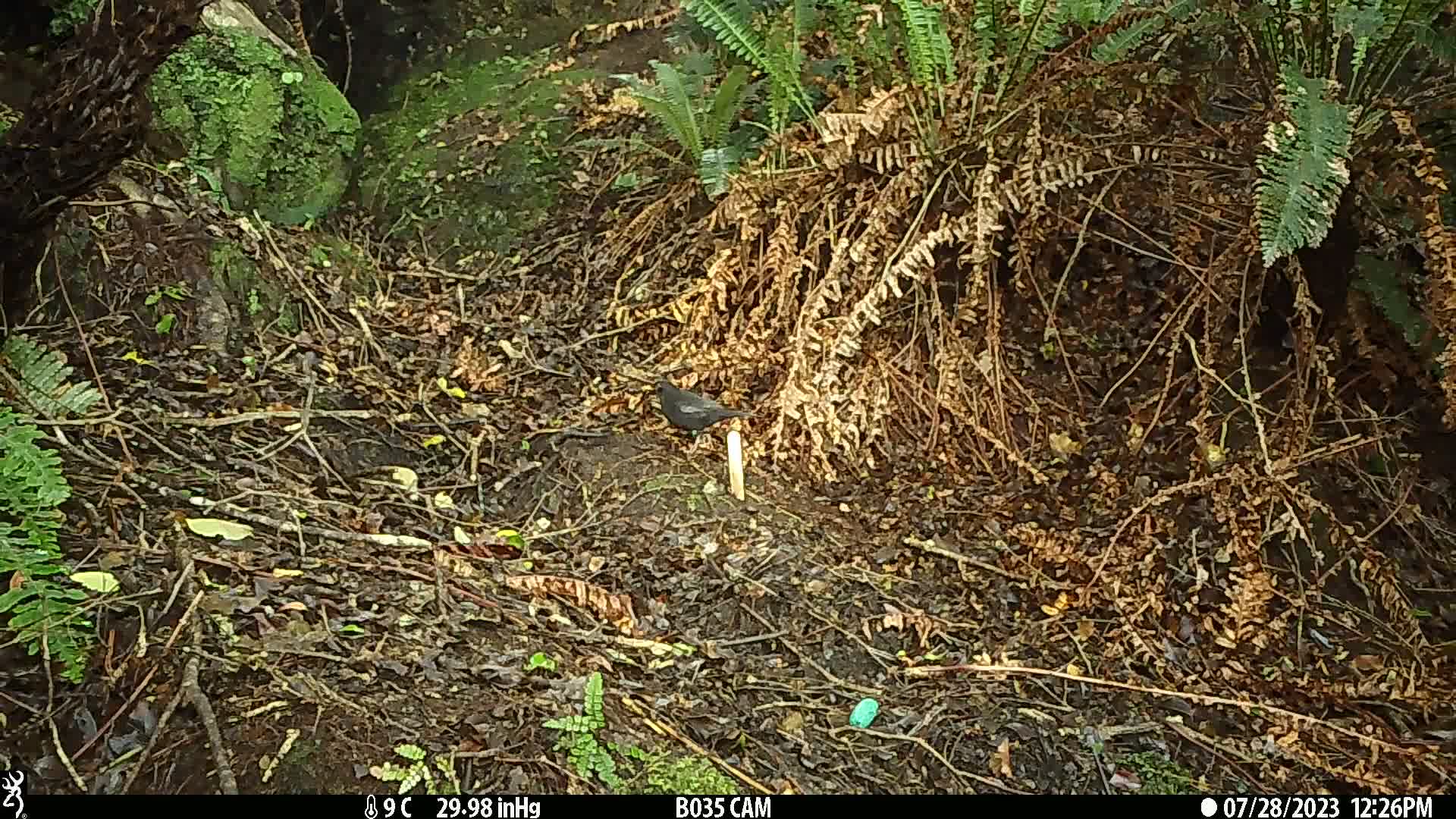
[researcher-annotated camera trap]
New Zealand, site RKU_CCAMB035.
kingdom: Animalia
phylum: Chordata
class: Aves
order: Passeriformes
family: Turdidae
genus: Turdus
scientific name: Turdus merula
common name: eurasian blackbird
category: blackbird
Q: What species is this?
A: Blackbird (eurasian blackbird) (Turdus merula).